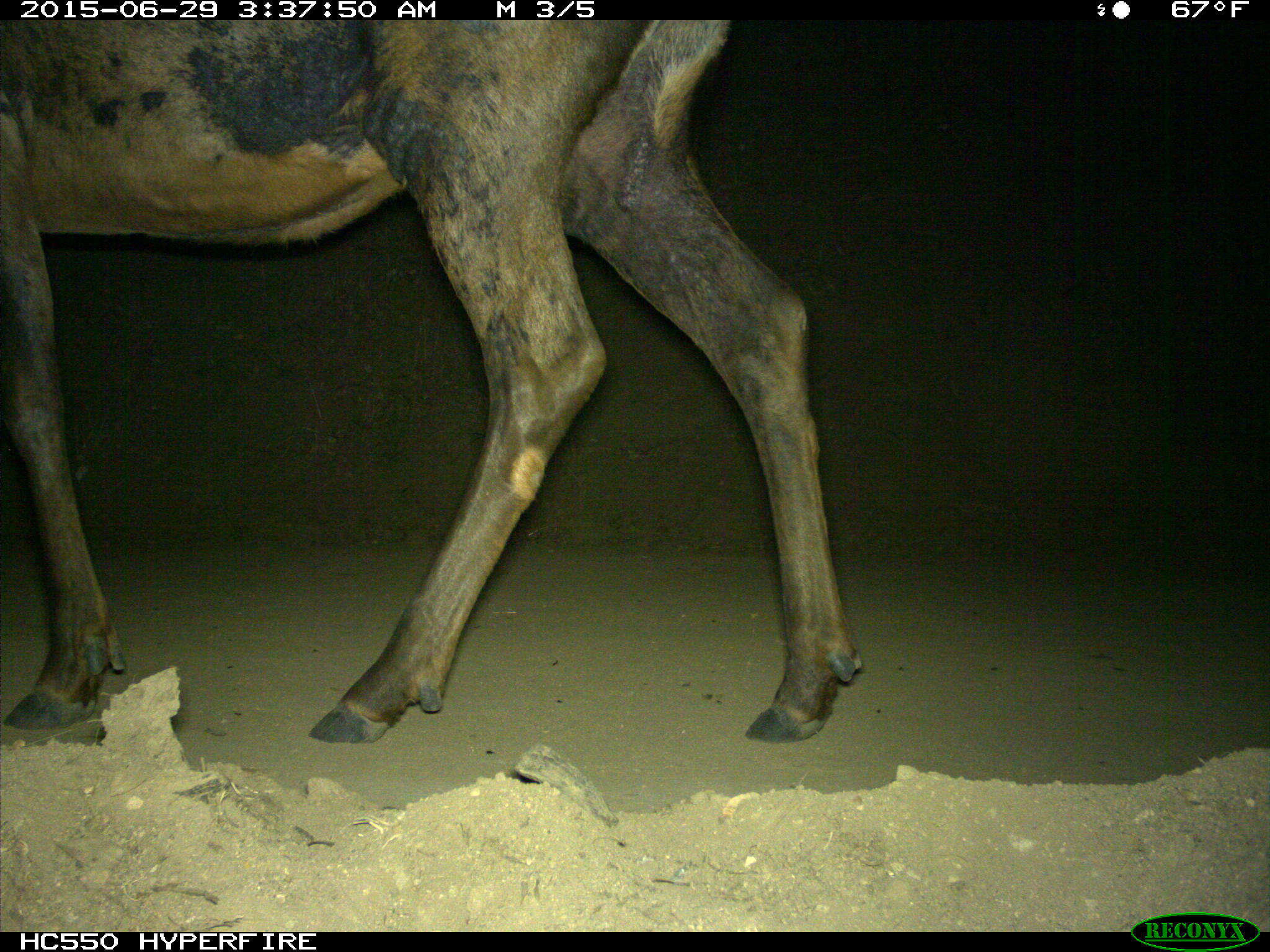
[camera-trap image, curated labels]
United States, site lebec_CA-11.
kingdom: Animalia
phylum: Chordata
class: Mammalia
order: Artiodactyla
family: Cervidae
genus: Cervus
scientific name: Cervus canadensis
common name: elk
Cervus canadensis (elk).